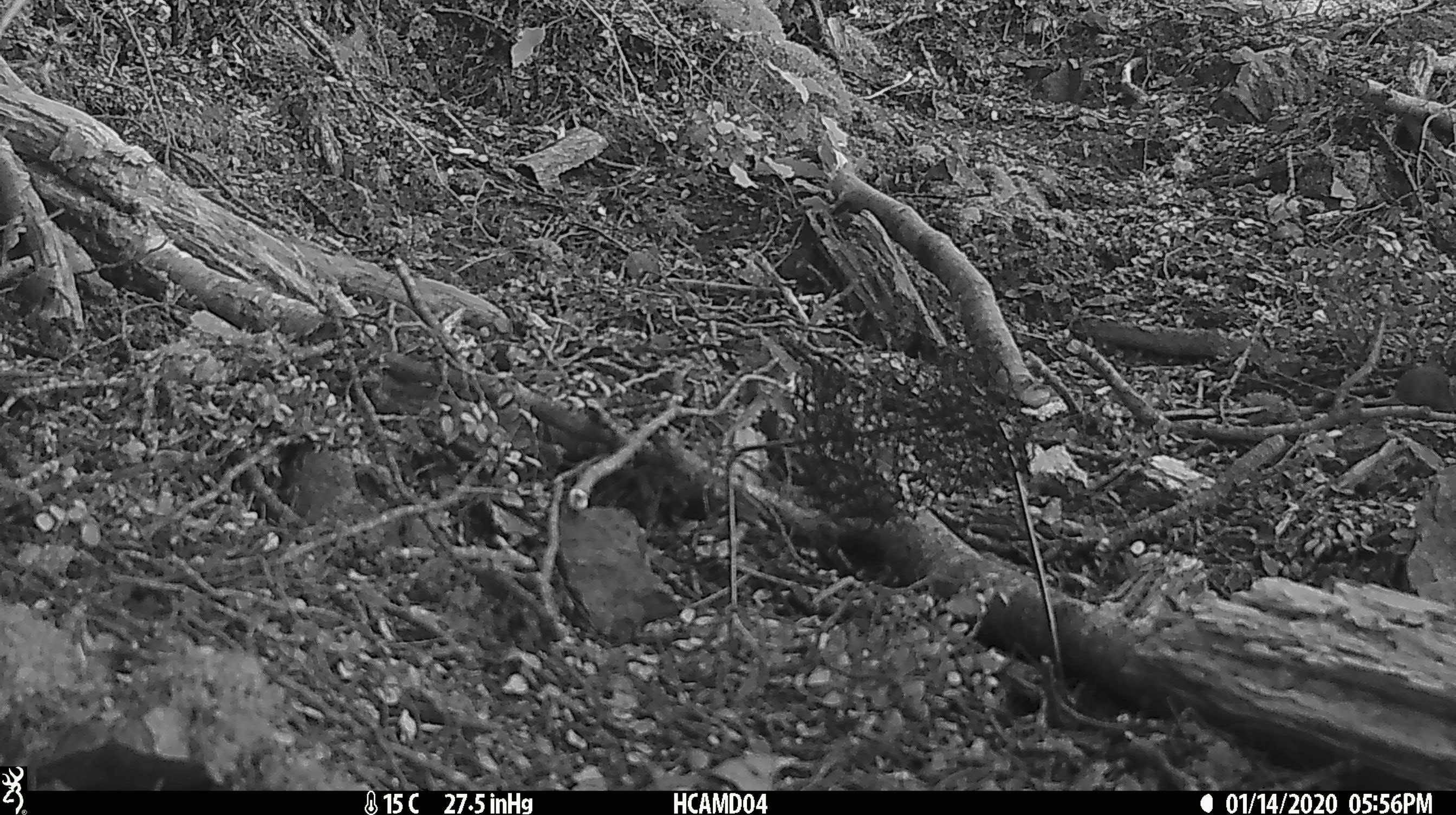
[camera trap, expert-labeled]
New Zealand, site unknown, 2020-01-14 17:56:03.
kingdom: Animalia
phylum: Chordata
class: Mammalia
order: Rodentia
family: Muridae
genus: Mus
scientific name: Mus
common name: mouse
Mouse (Mus).